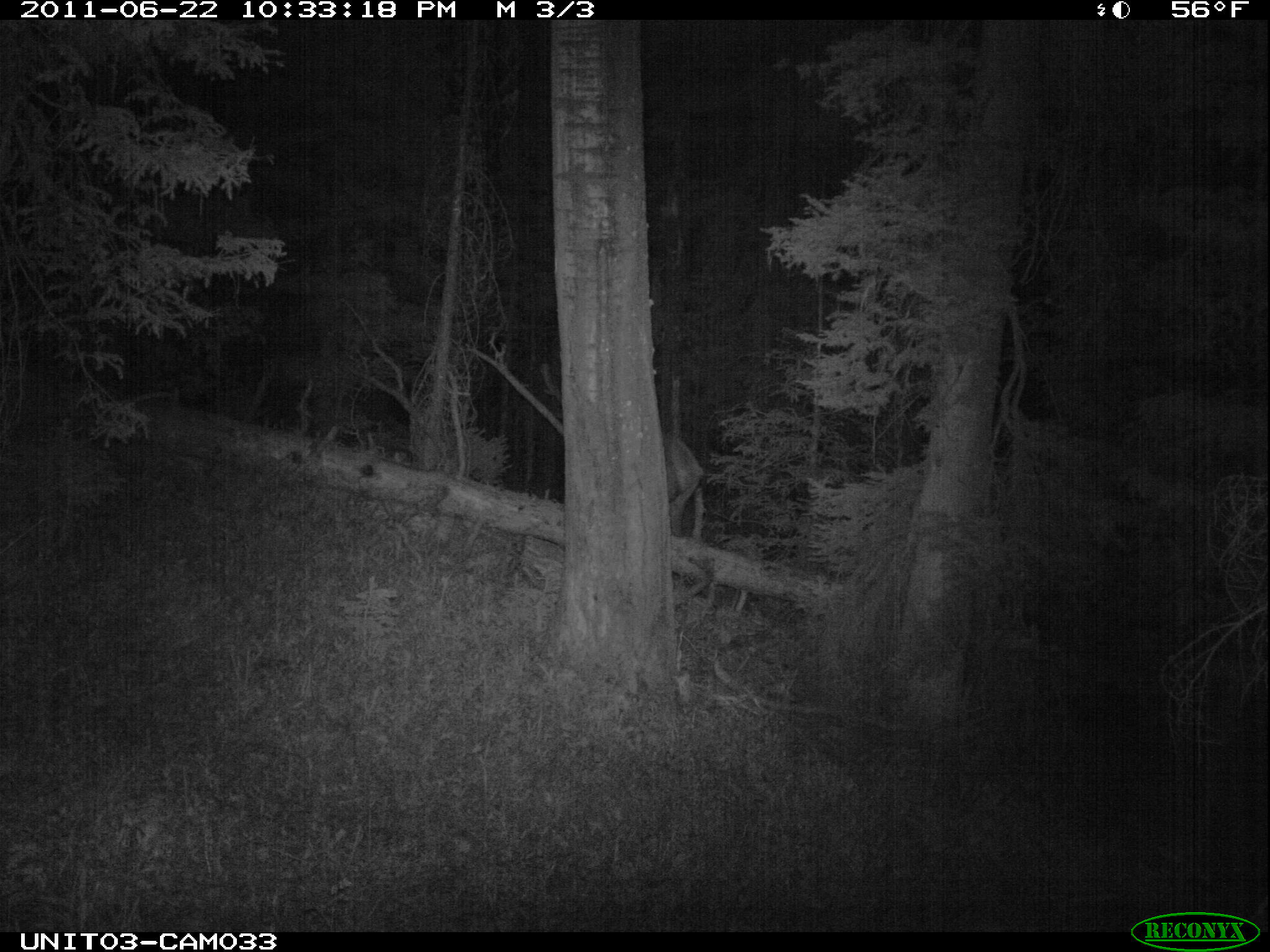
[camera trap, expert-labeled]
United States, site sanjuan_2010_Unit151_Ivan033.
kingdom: Animalia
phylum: Chordata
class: Mammalia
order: Artiodactyla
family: Cervidae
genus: Cervus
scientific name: Cervus elaphus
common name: red deer